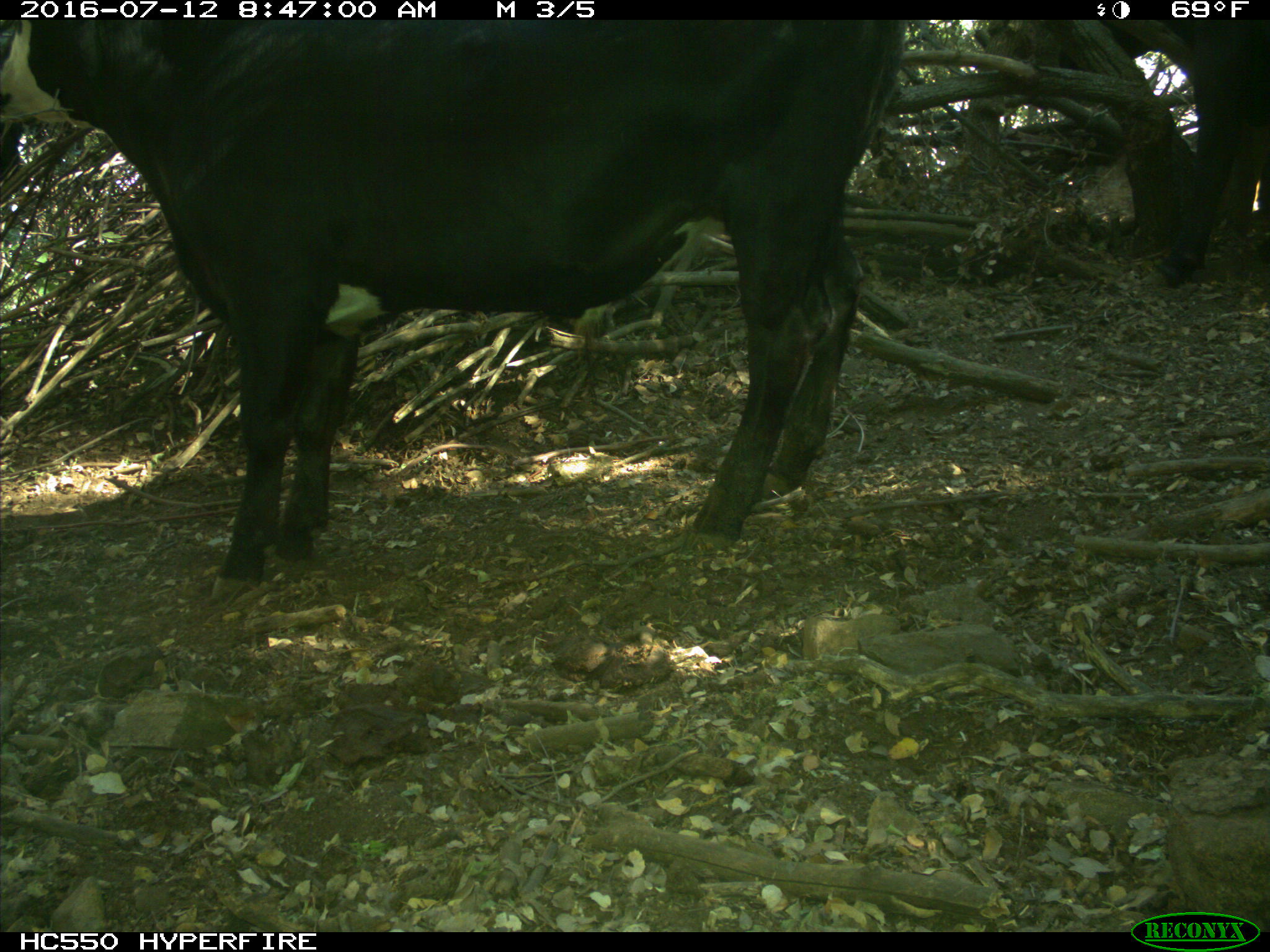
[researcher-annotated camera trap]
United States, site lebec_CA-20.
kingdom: Animalia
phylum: Chordata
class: Mammalia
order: Artiodactyla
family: Bovidae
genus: Bos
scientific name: Bos taurus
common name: domestic cow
Bos taurus (domestic cow).